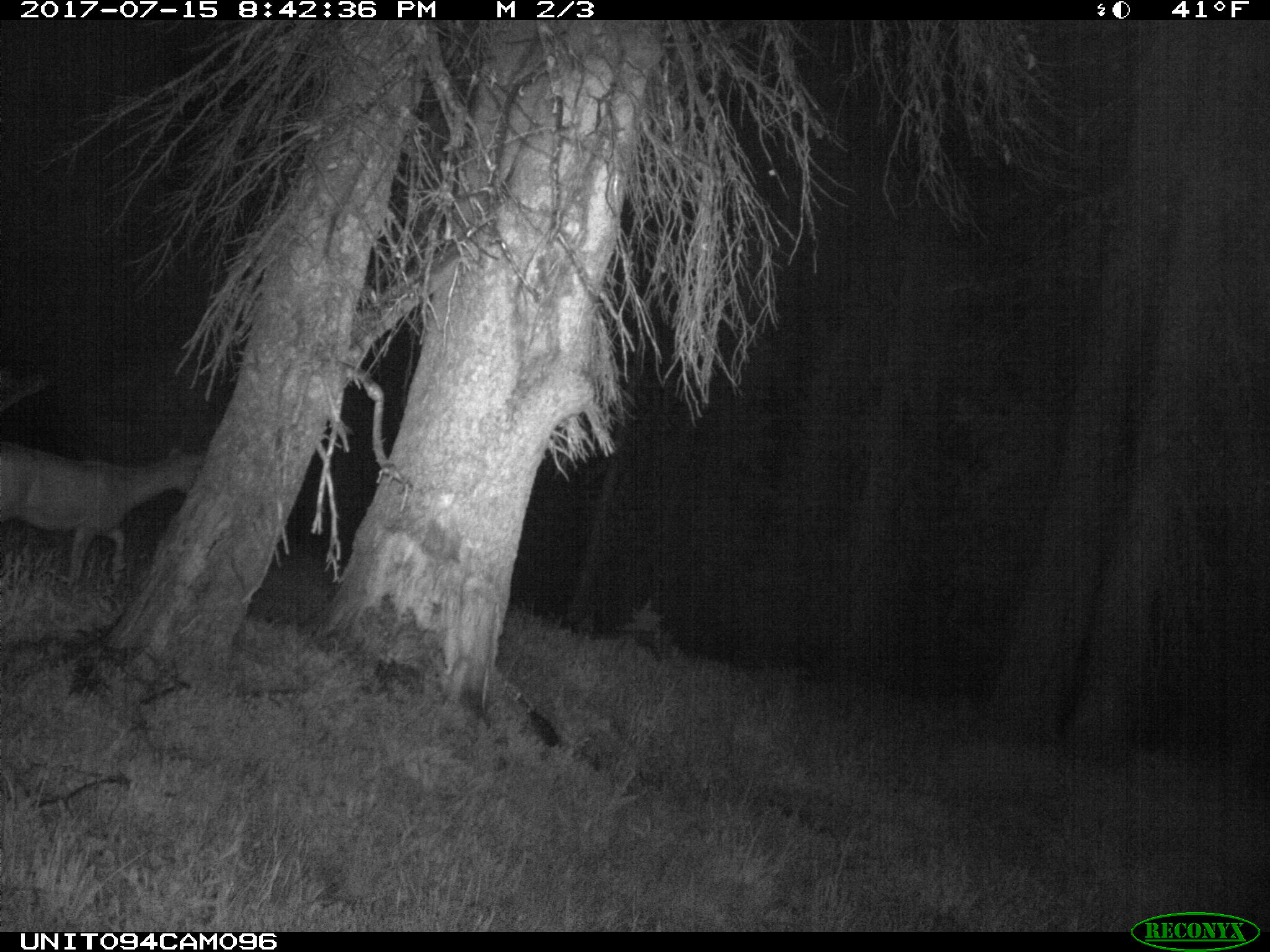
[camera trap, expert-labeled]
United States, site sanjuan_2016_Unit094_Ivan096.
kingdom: Animalia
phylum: Chordata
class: Mammalia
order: Artiodactyla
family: Cervidae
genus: Odocoileus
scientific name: Odocoileus hemionus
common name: mule deer